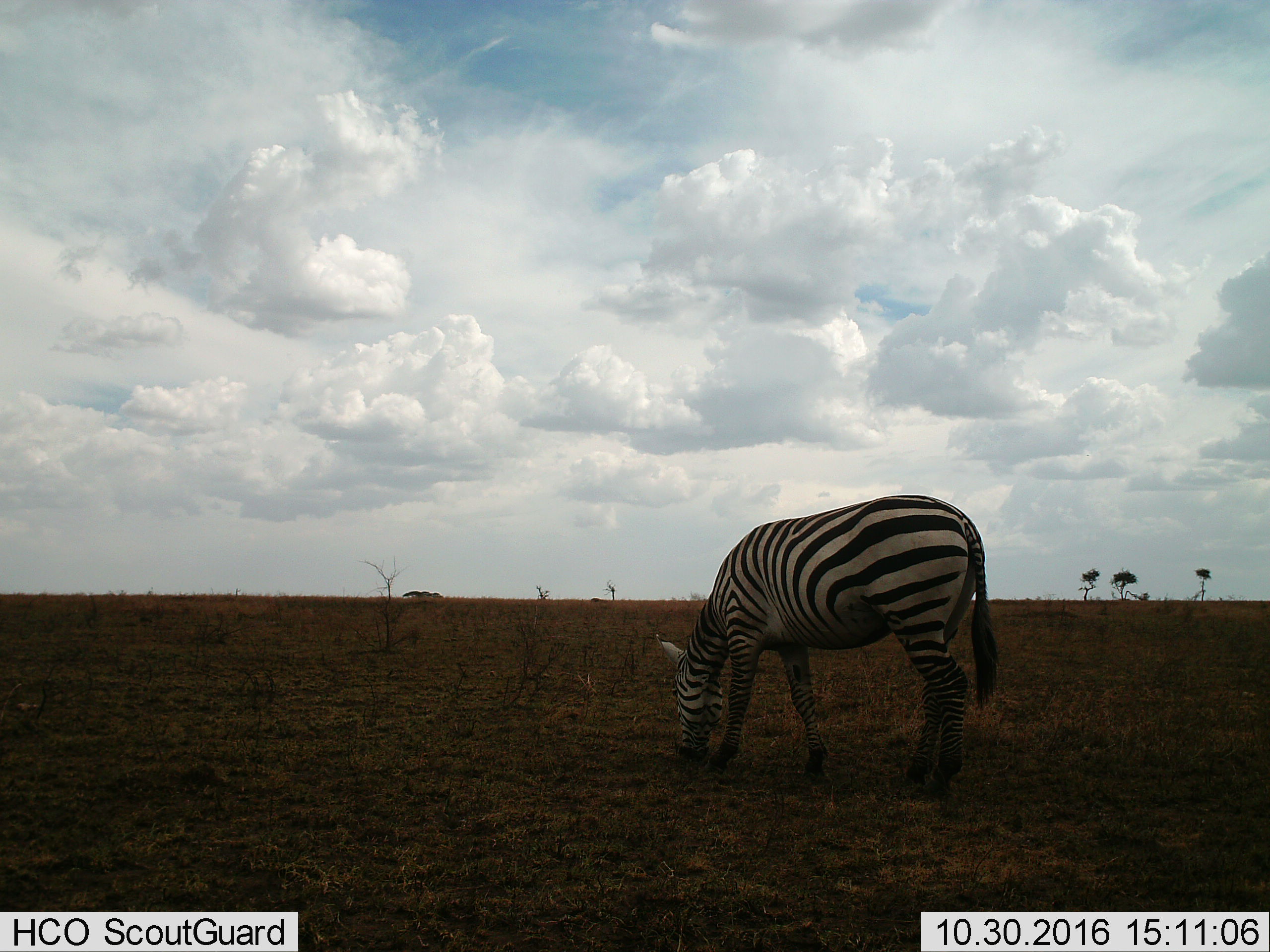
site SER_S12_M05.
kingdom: Animalia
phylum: Chordata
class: Mammalia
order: Perissodactyla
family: Equidae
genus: Equus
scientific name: Equus quagga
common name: plains zebra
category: zebraplains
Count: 1.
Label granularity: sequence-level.